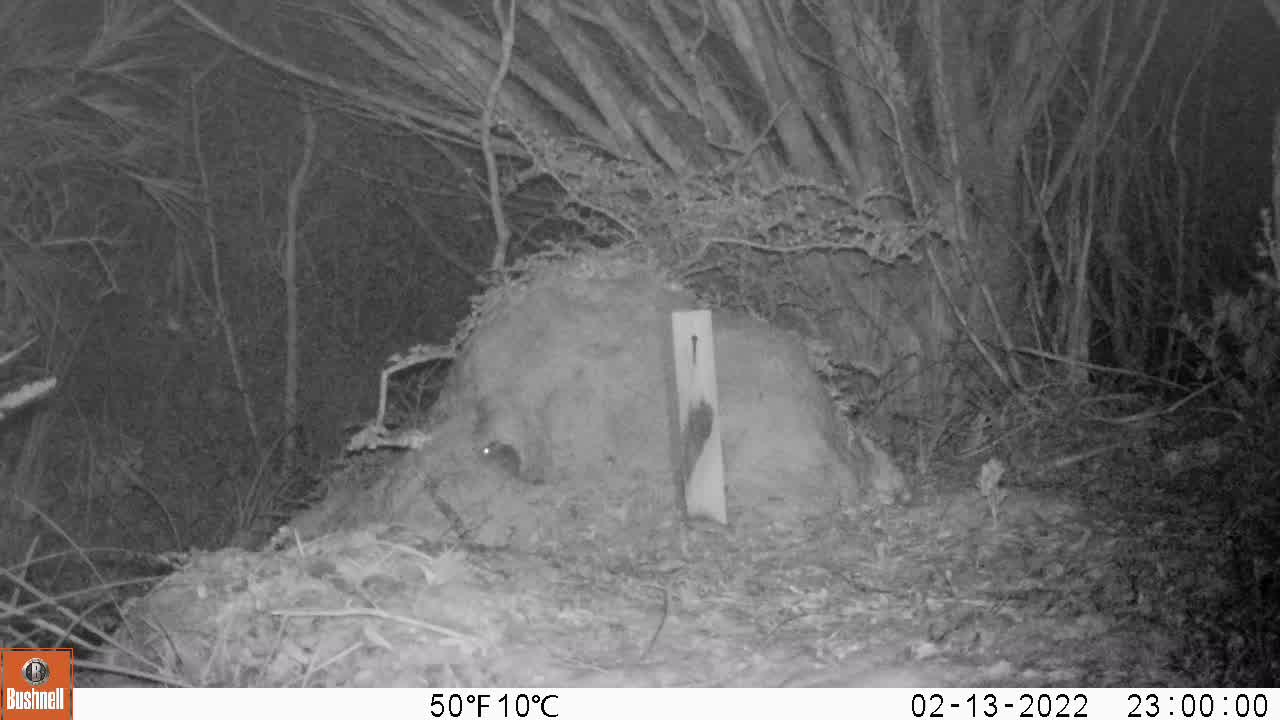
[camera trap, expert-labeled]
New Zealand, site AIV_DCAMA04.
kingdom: Animalia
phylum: Chordata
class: Mammalia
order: Rodentia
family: Muridae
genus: Mus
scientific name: Mus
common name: mouse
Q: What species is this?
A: Mouse (Mus).